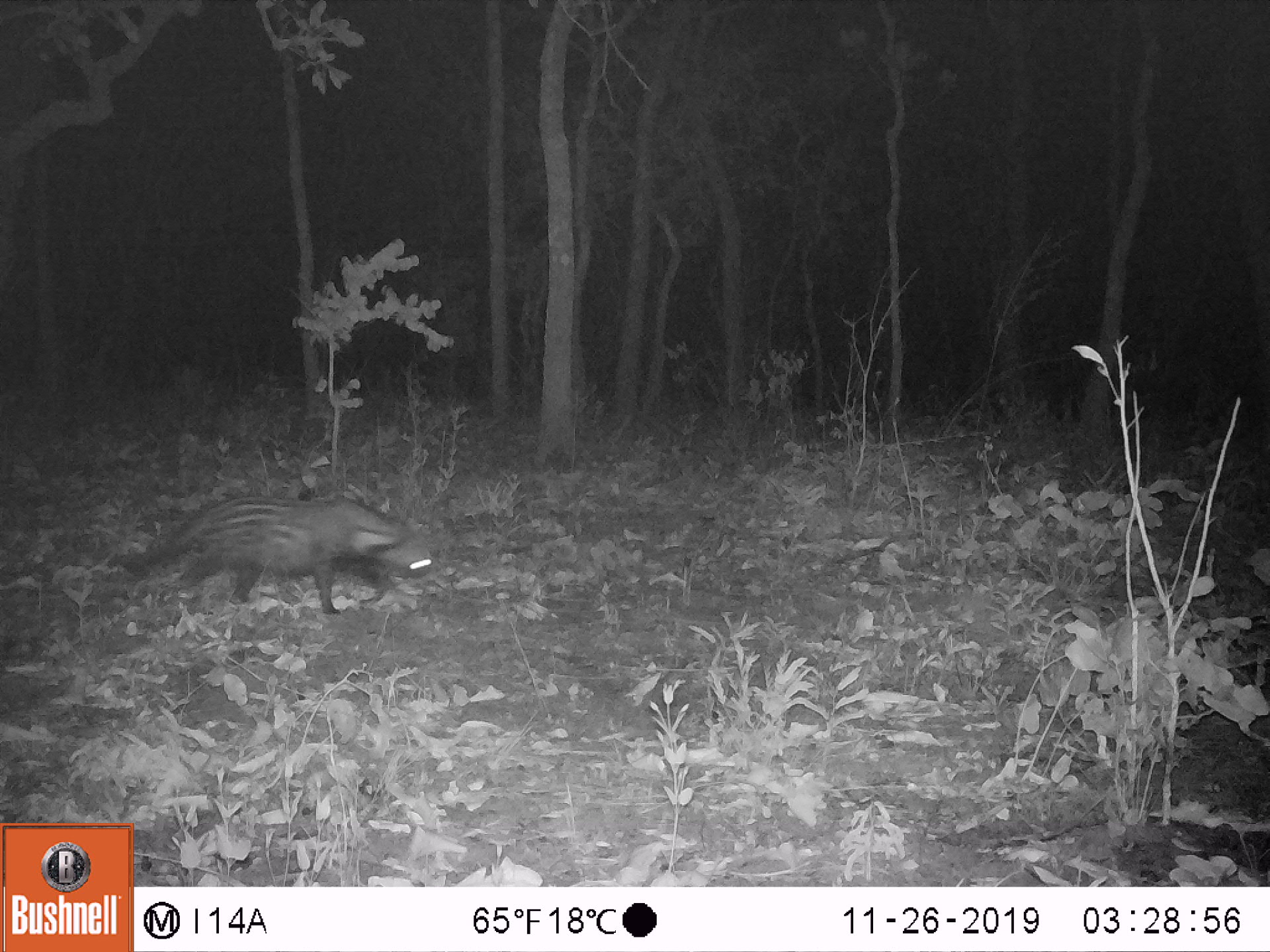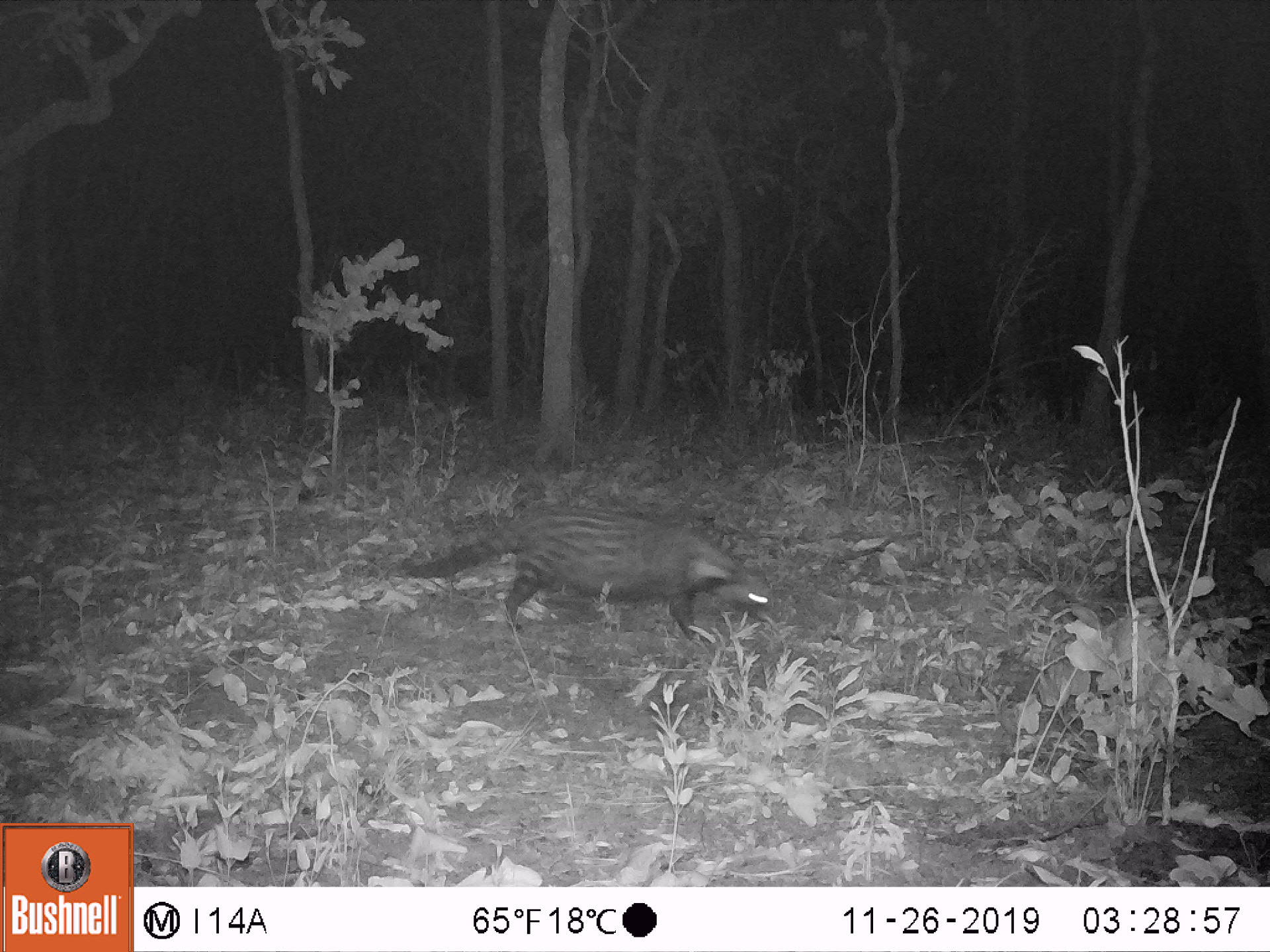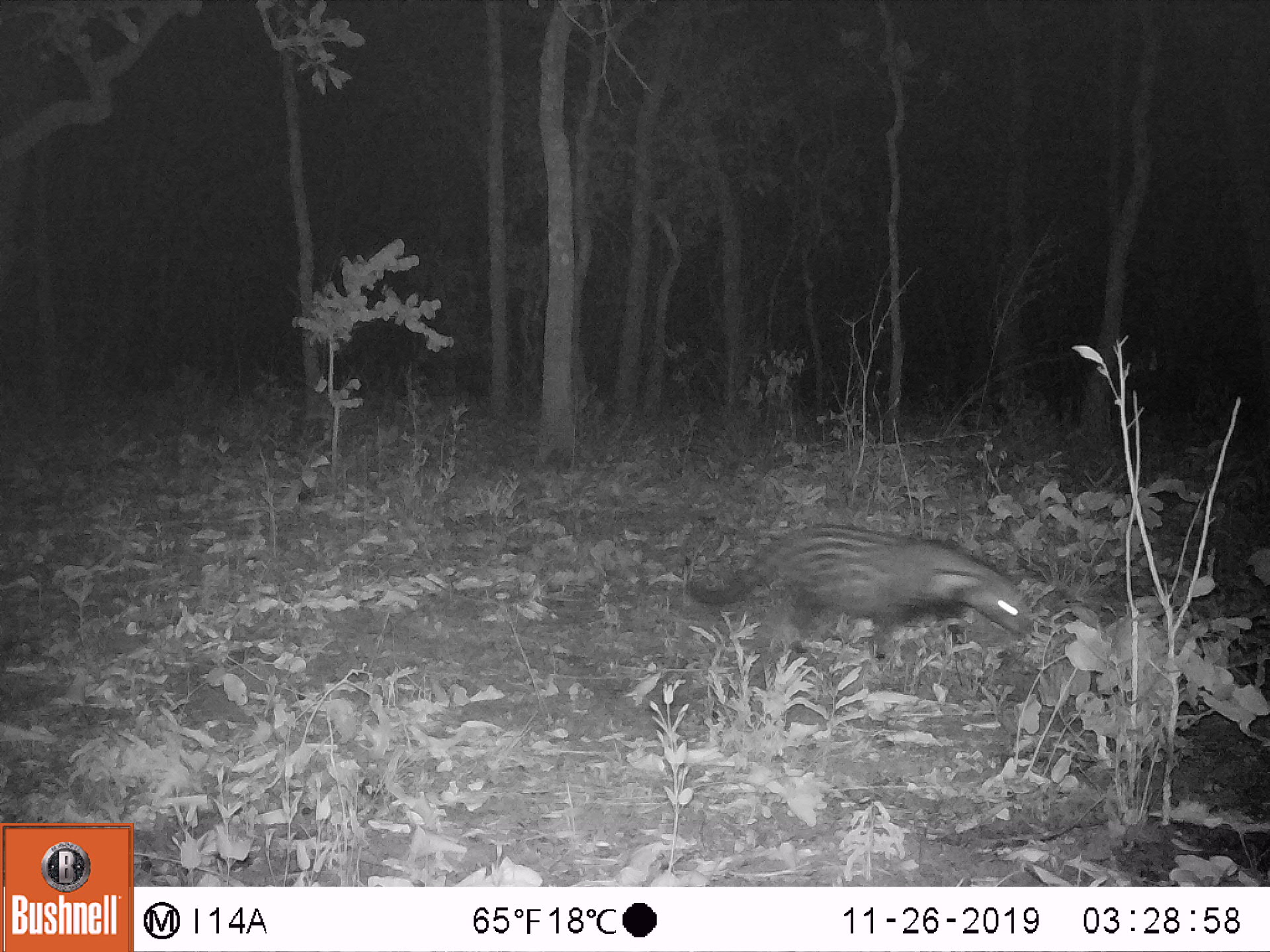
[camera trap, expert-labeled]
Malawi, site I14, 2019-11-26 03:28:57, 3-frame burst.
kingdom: Animalia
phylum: Chordata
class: Mammalia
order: Carnivora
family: Viverridae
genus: Civettictis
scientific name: Civettictis civetta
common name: african civet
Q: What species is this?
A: African civet (Civettictis civetta).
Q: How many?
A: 1.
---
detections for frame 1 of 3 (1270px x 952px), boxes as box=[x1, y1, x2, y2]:
african civet: box=[113, 491, 435, 617]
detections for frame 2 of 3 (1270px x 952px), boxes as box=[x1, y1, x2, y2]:
african civet: box=[395, 501, 784, 649]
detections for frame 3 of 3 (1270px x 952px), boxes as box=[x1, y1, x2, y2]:
african civet: box=[681, 519, 1042, 670]